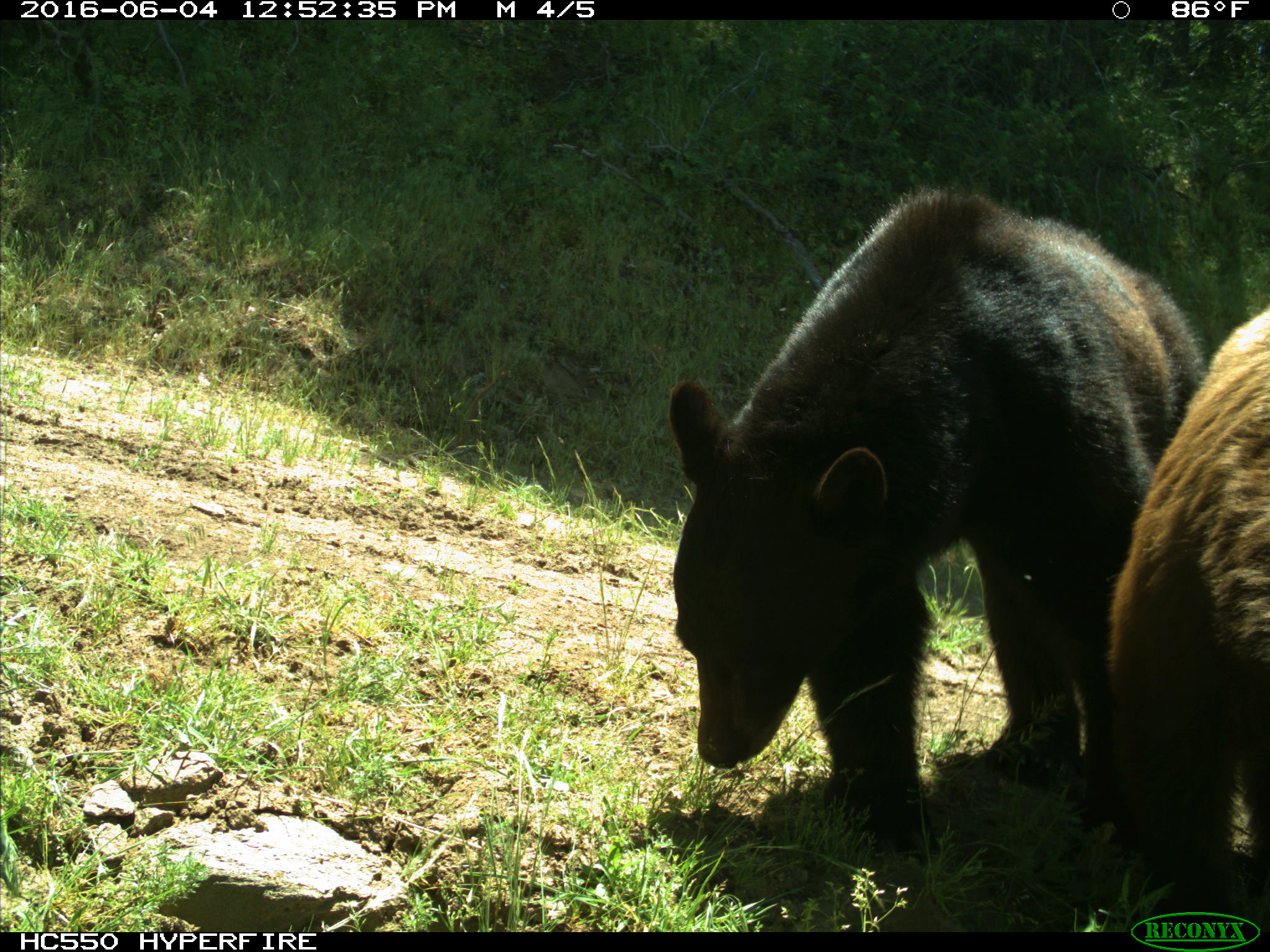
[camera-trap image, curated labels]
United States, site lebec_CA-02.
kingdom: Animalia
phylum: Chordata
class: Mammalia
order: Carnivora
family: Ursidae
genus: Ursus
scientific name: Ursus americanus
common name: american black bear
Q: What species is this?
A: Ursus americanus (american black bear).